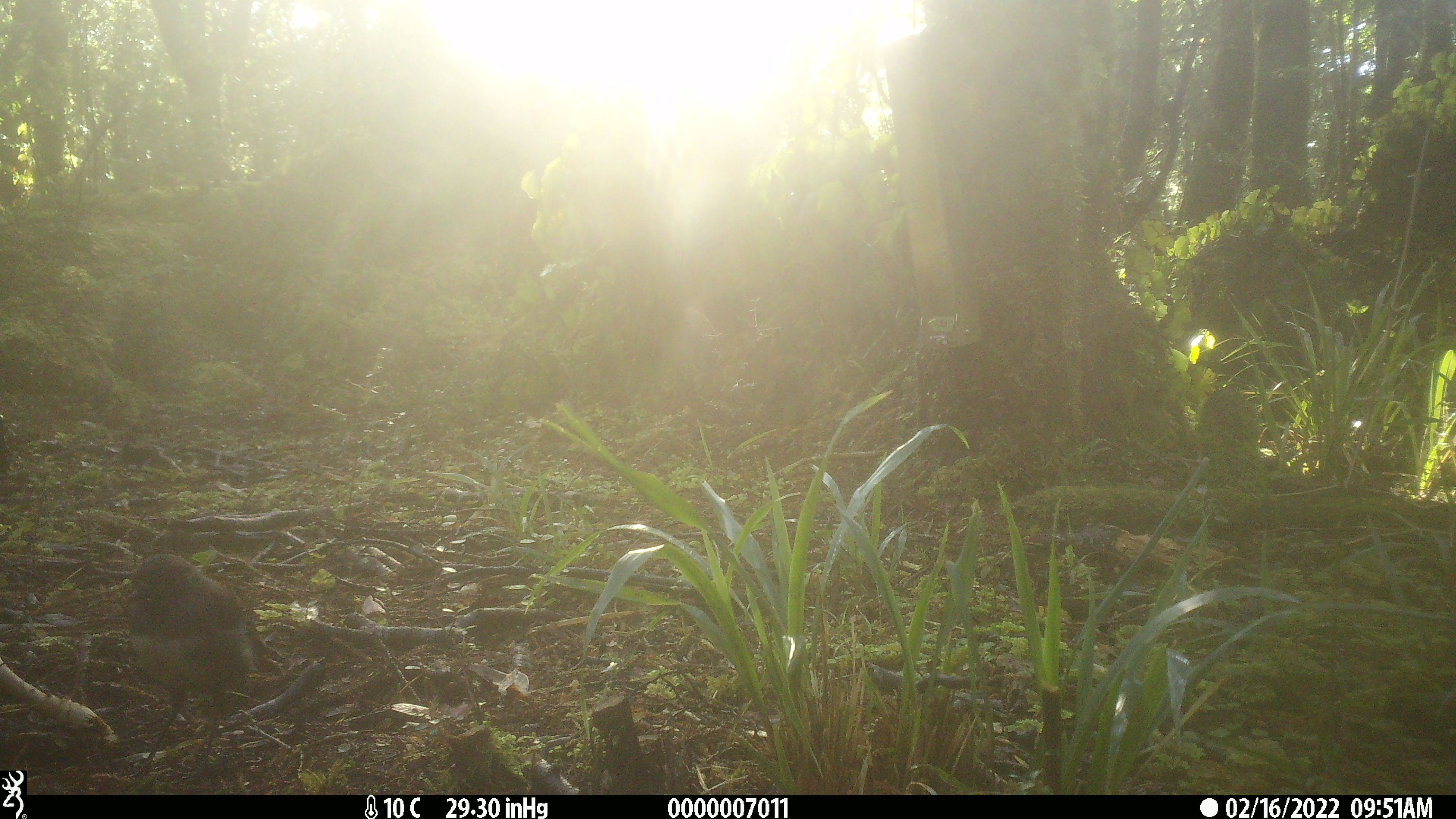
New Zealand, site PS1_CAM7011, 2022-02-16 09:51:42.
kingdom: Animalia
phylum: Chordata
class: Aves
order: Passeriformes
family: Petroicidae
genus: Petroica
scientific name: Petroica australis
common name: new zealand robin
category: robin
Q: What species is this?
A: Robin (new zealand robin) (Petroica australis).